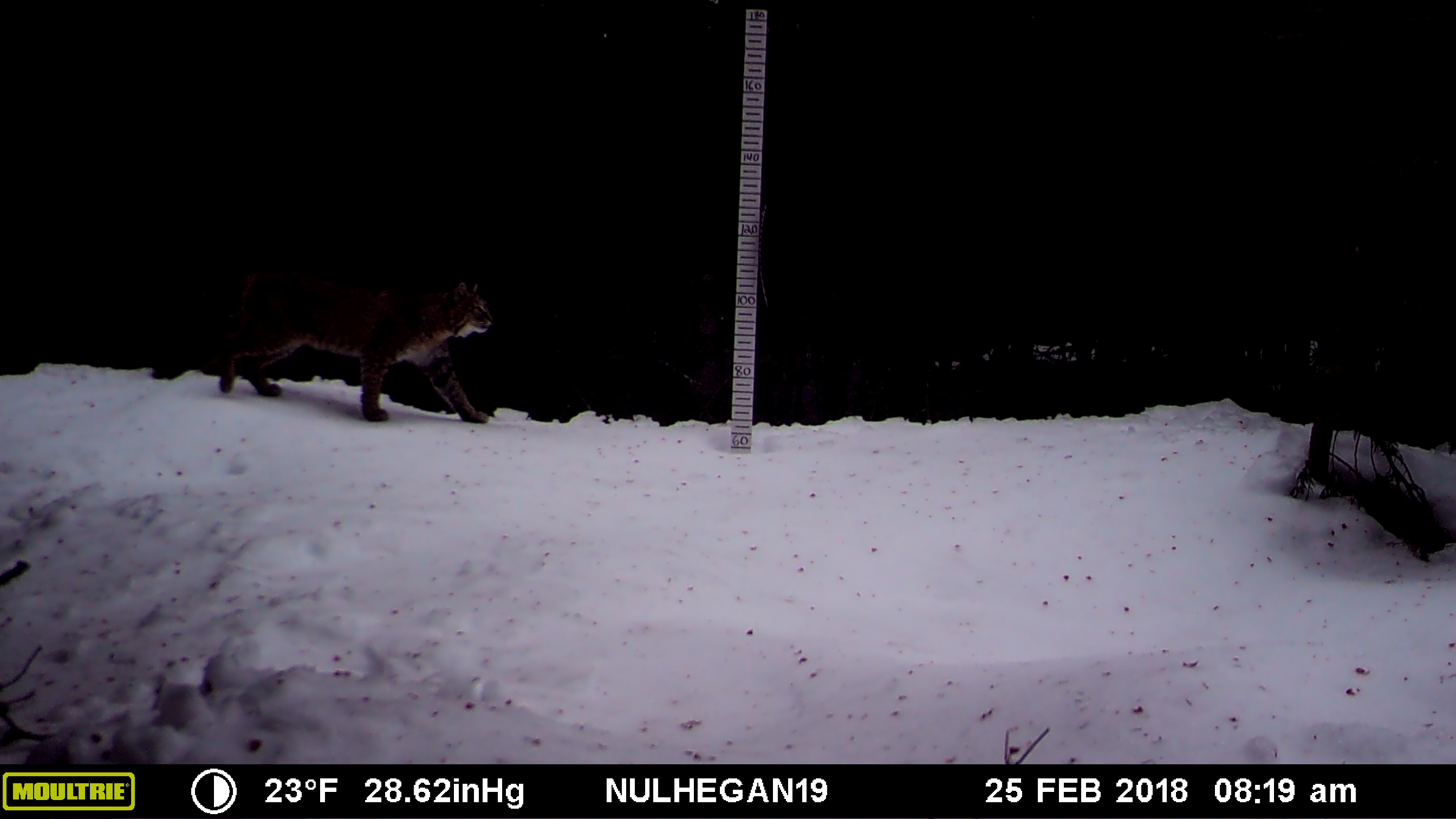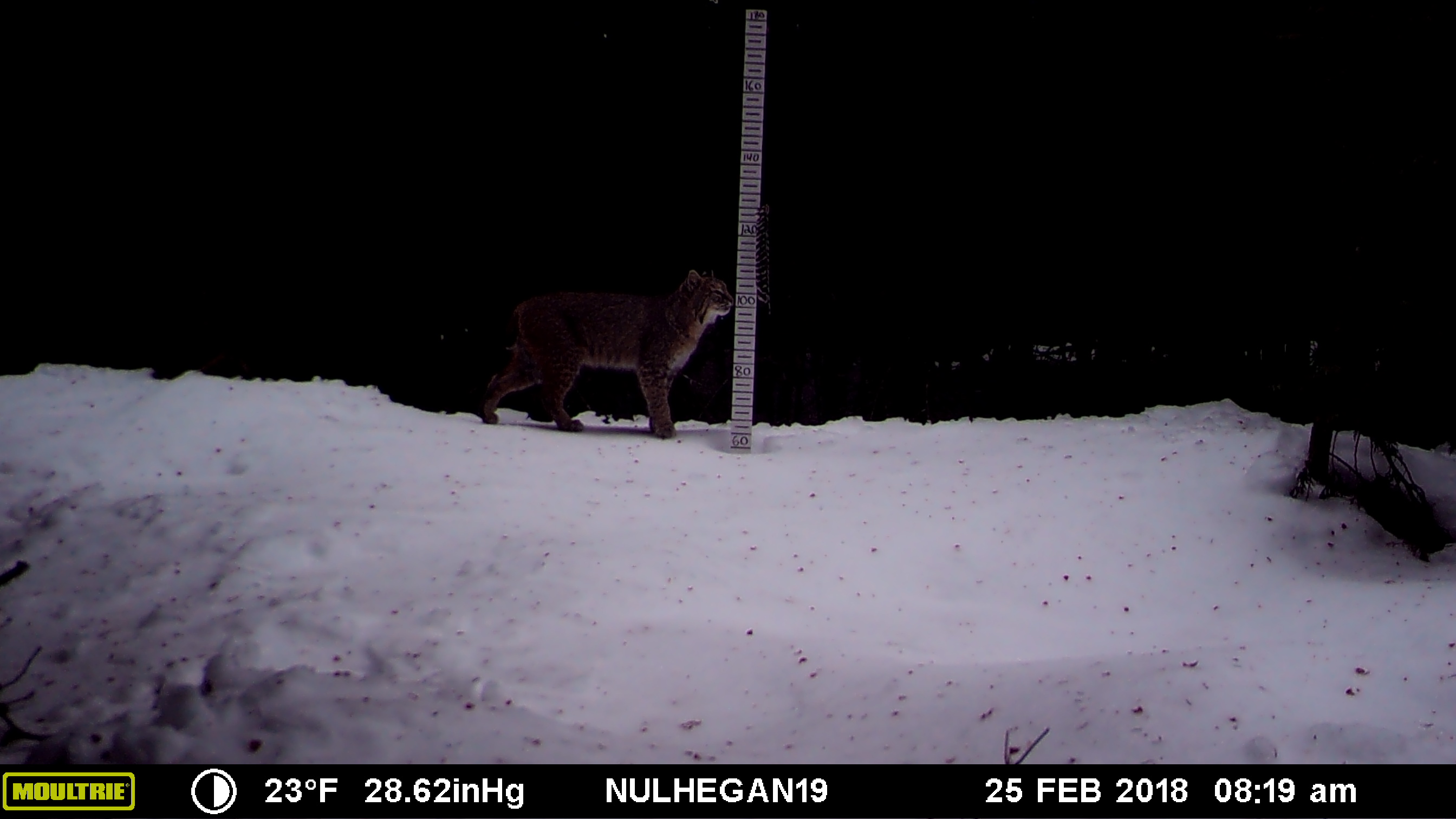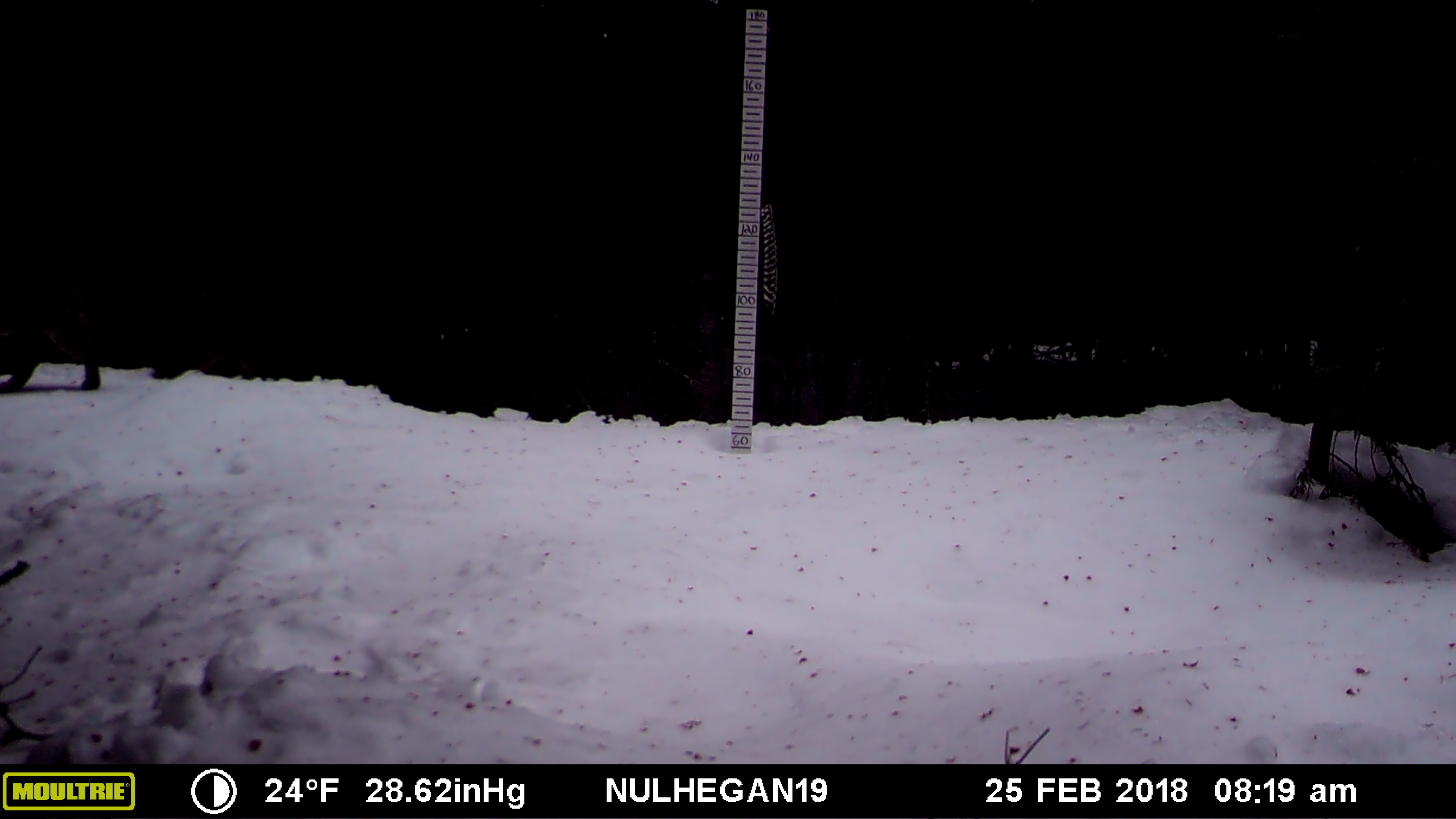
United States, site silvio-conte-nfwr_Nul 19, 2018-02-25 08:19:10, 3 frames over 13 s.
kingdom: Animalia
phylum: Chordata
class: Mammalia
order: Carnivora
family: Felidae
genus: Lynx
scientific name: Lynx rufus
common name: bobcat